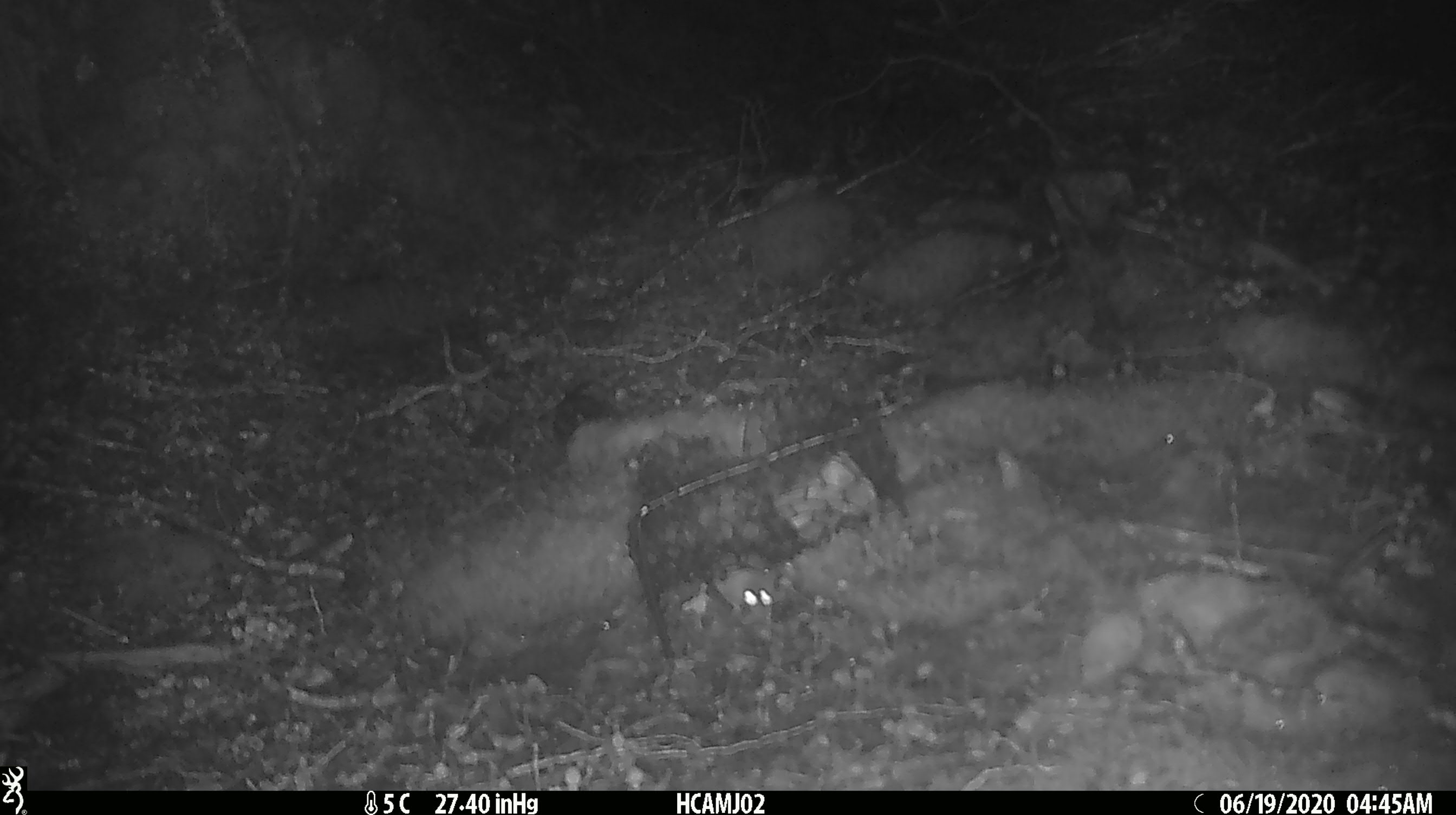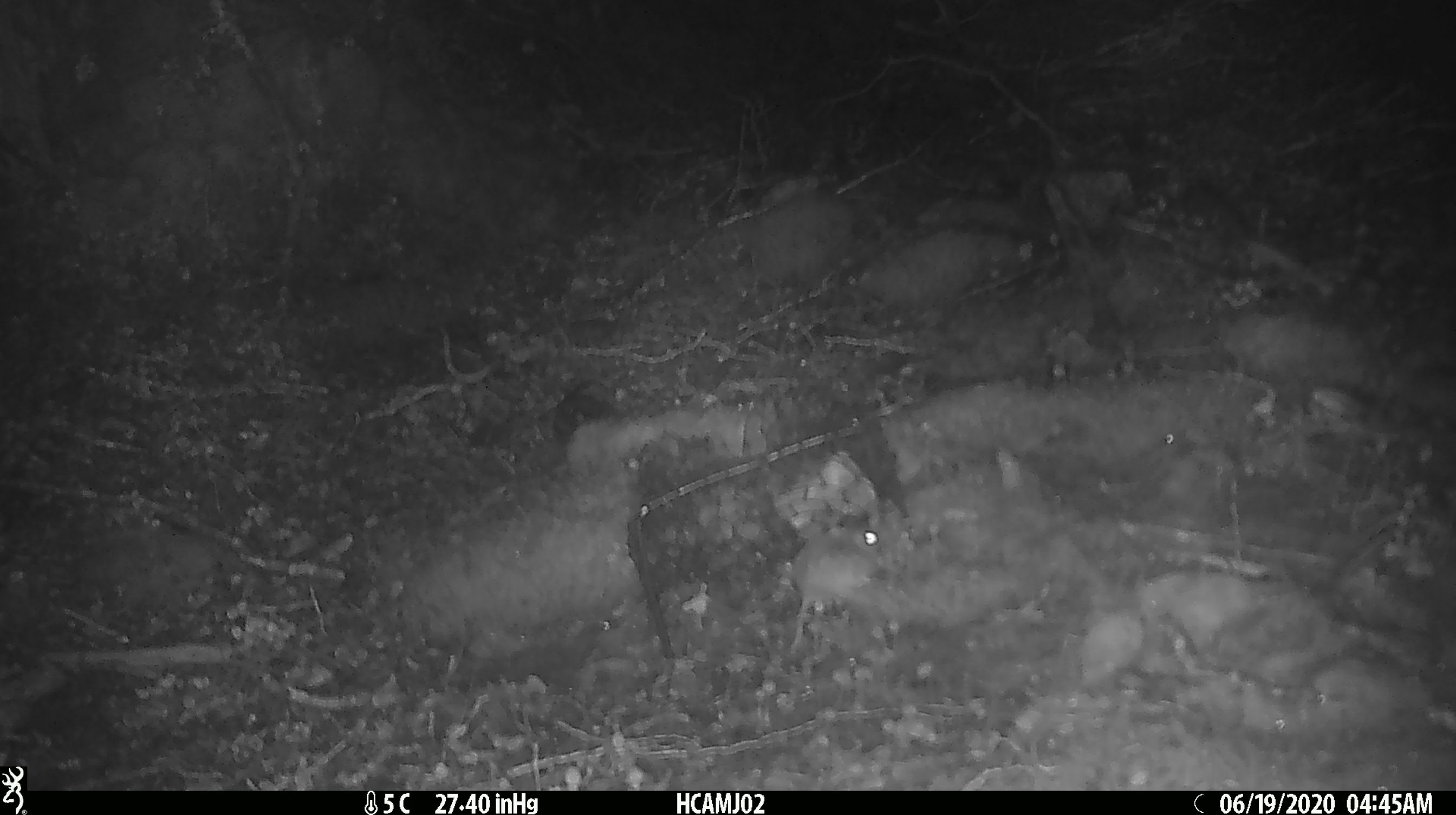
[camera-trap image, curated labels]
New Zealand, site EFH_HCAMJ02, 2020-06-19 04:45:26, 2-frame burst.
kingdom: Animalia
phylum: Chordata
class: Mammalia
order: Rodentia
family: Muridae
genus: Mus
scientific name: Mus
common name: mouse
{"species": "mouse (Mus)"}